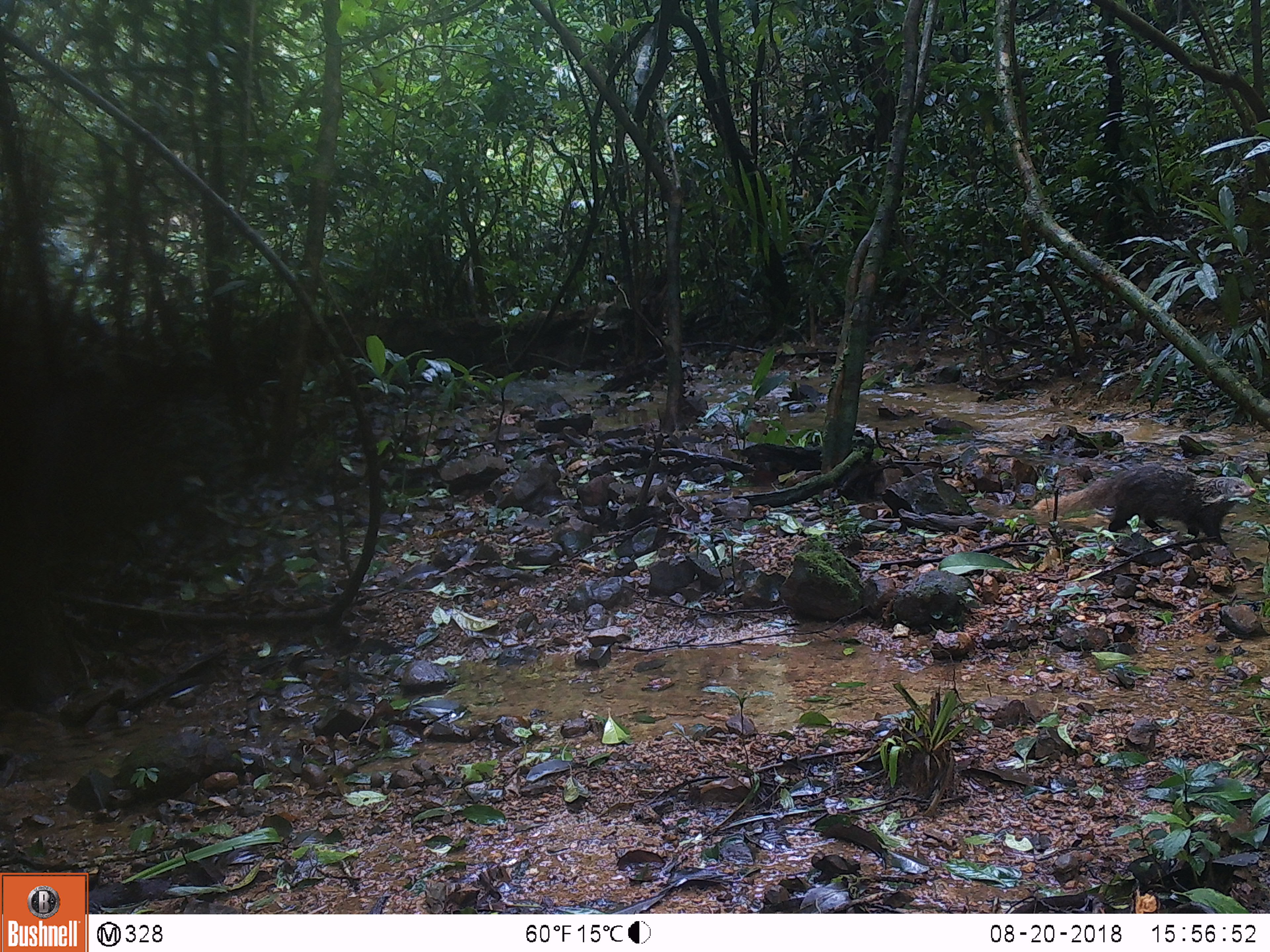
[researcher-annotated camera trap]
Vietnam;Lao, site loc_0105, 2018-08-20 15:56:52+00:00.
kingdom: Animalia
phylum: Chordata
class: Mammalia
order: Carnivora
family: Herpestidae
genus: Urva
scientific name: Urva urva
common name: crab-eating mongoose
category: crab eating mongoose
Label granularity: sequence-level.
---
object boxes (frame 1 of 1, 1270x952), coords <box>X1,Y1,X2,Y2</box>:
crab eating mongoose: <box>1033,464,1256,546</box>